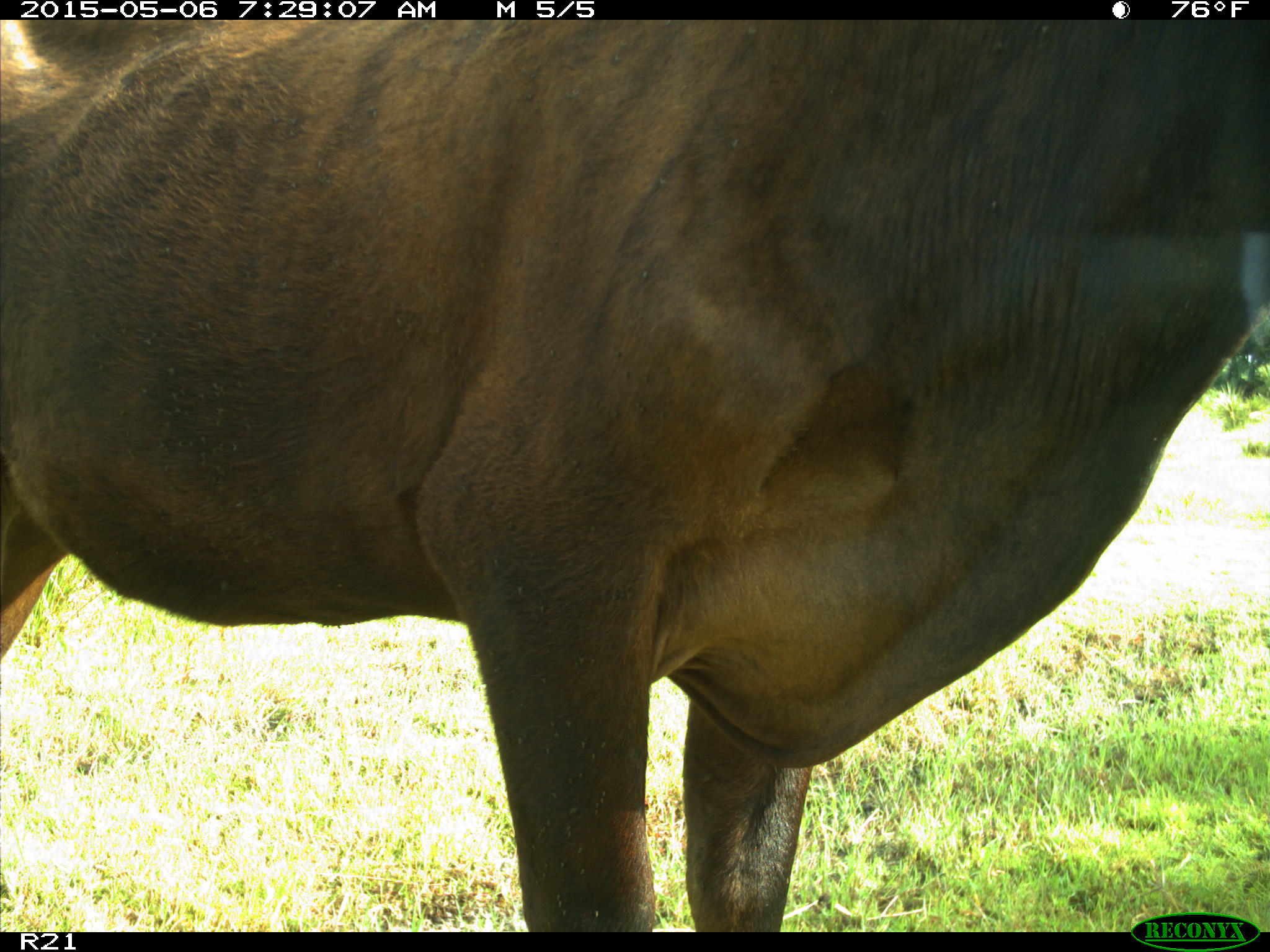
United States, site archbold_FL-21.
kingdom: Animalia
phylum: Chordata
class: Mammalia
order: Artiodactyla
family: Bovidae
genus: Bos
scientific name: Bos taurus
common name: domestic cow